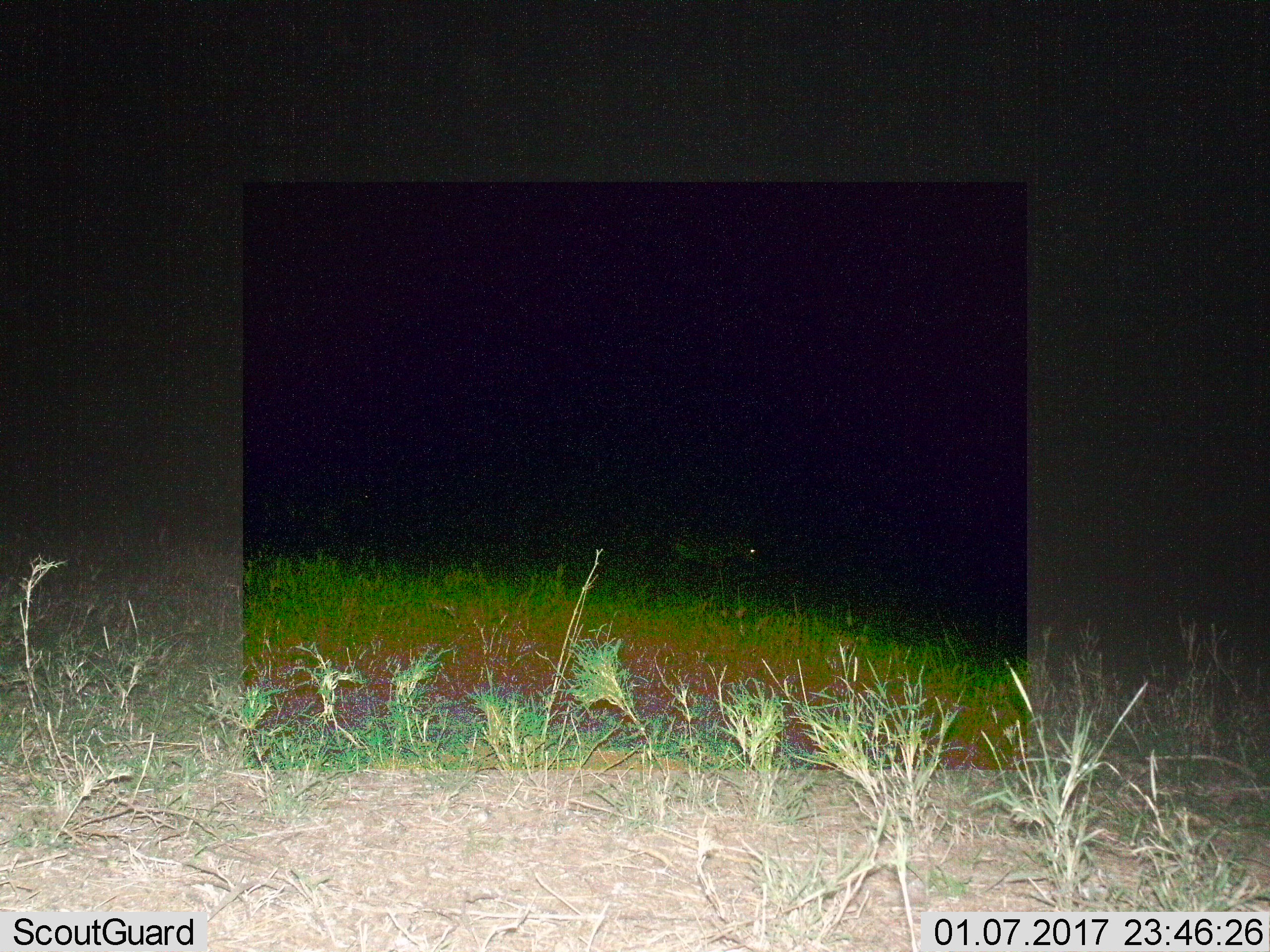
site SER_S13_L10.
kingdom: Animalia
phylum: Chordata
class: Mammalia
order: Perissodactyla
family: Equidae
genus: Equus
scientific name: Equus quagga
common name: plains zebra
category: zebraplains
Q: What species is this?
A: Zebraplains (plains zebra) (Equus quagga).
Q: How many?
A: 1.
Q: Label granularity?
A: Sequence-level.